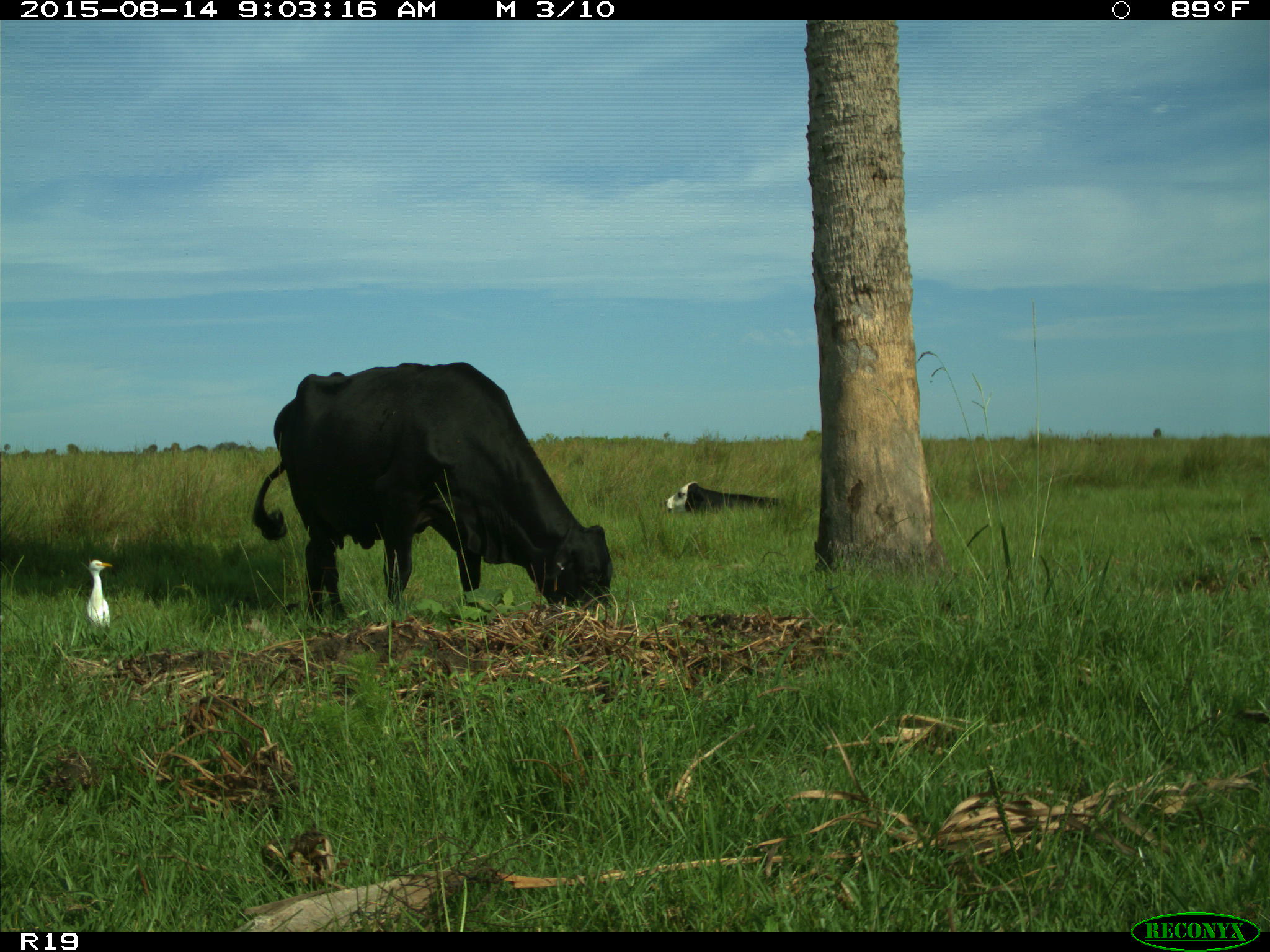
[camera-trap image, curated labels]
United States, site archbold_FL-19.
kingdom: Animalia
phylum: Chordata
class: Mammalia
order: Artiodactyla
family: Bovidae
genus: Bos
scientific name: Bos taurus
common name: domestic cow